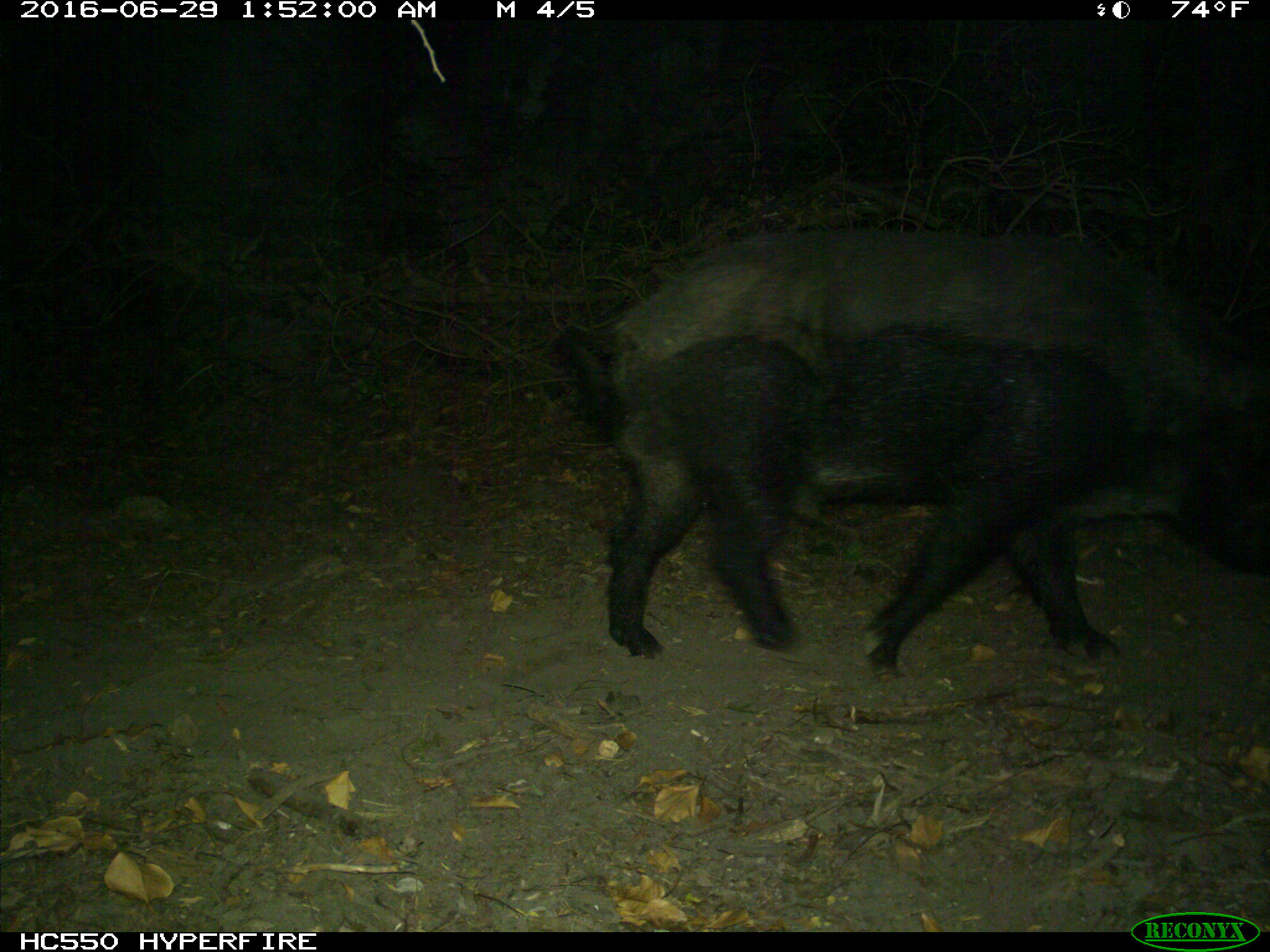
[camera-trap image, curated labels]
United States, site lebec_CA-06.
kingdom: Animalia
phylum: Chordata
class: Mammalia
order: Artiodactyla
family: Suidae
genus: Sus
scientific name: Sus scrofa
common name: wild boar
Sus scrofa (wild boar).